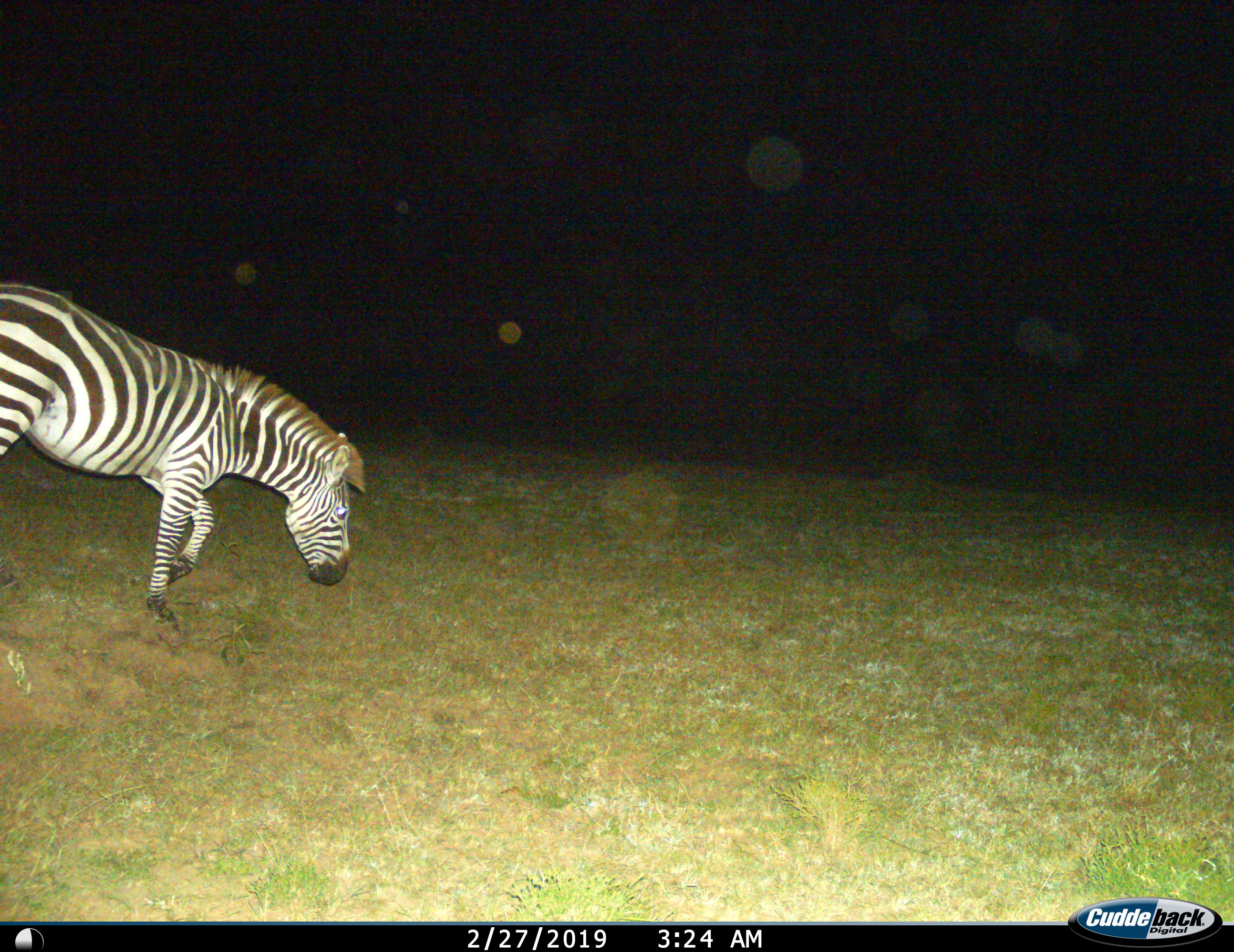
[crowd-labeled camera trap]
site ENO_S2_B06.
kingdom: Animalia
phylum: Chordata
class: Mammalia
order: Perissodactyla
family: Equidae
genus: Equus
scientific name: Equus quagga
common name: plains zebra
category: zebraplains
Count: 1.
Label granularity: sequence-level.